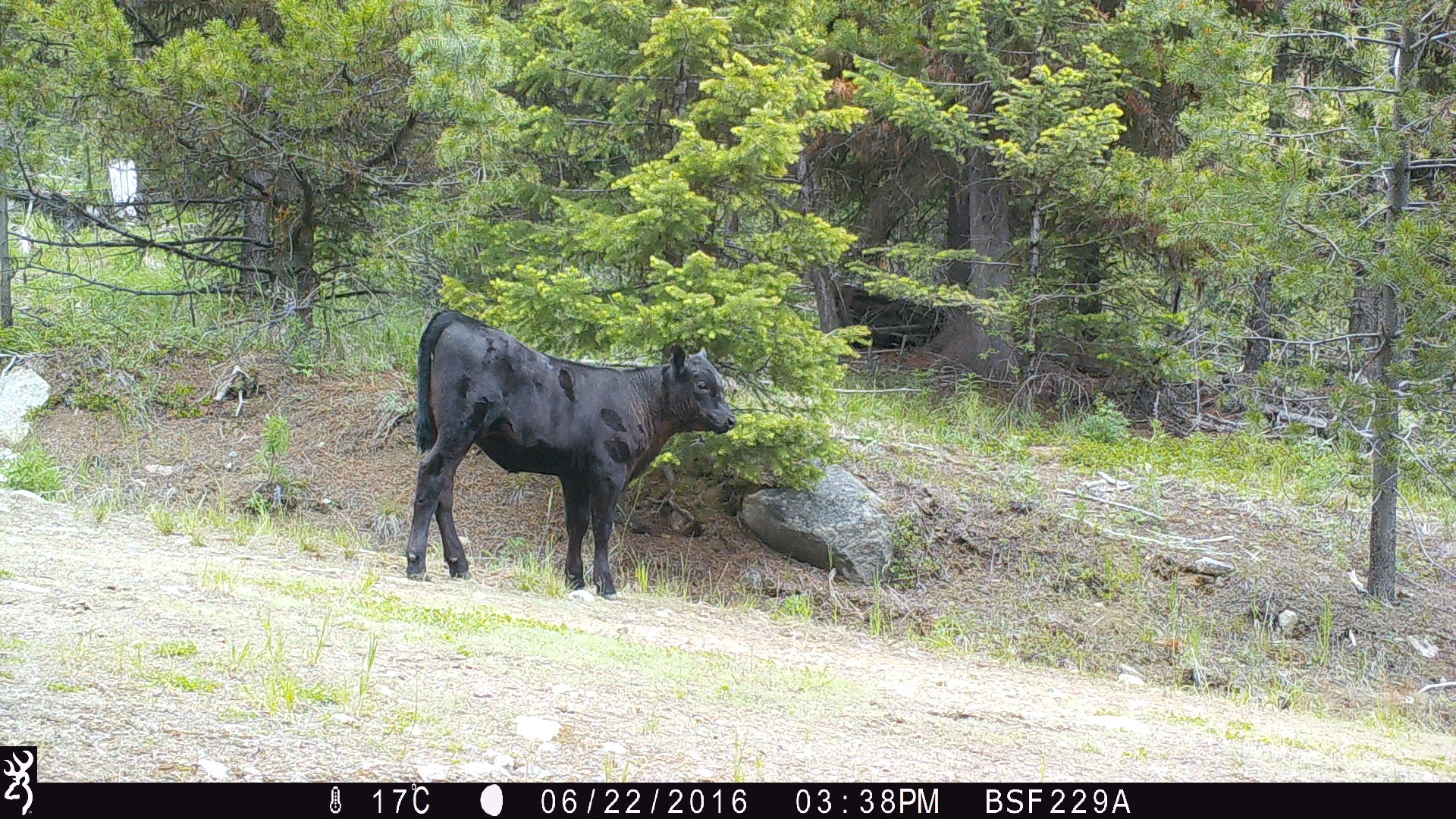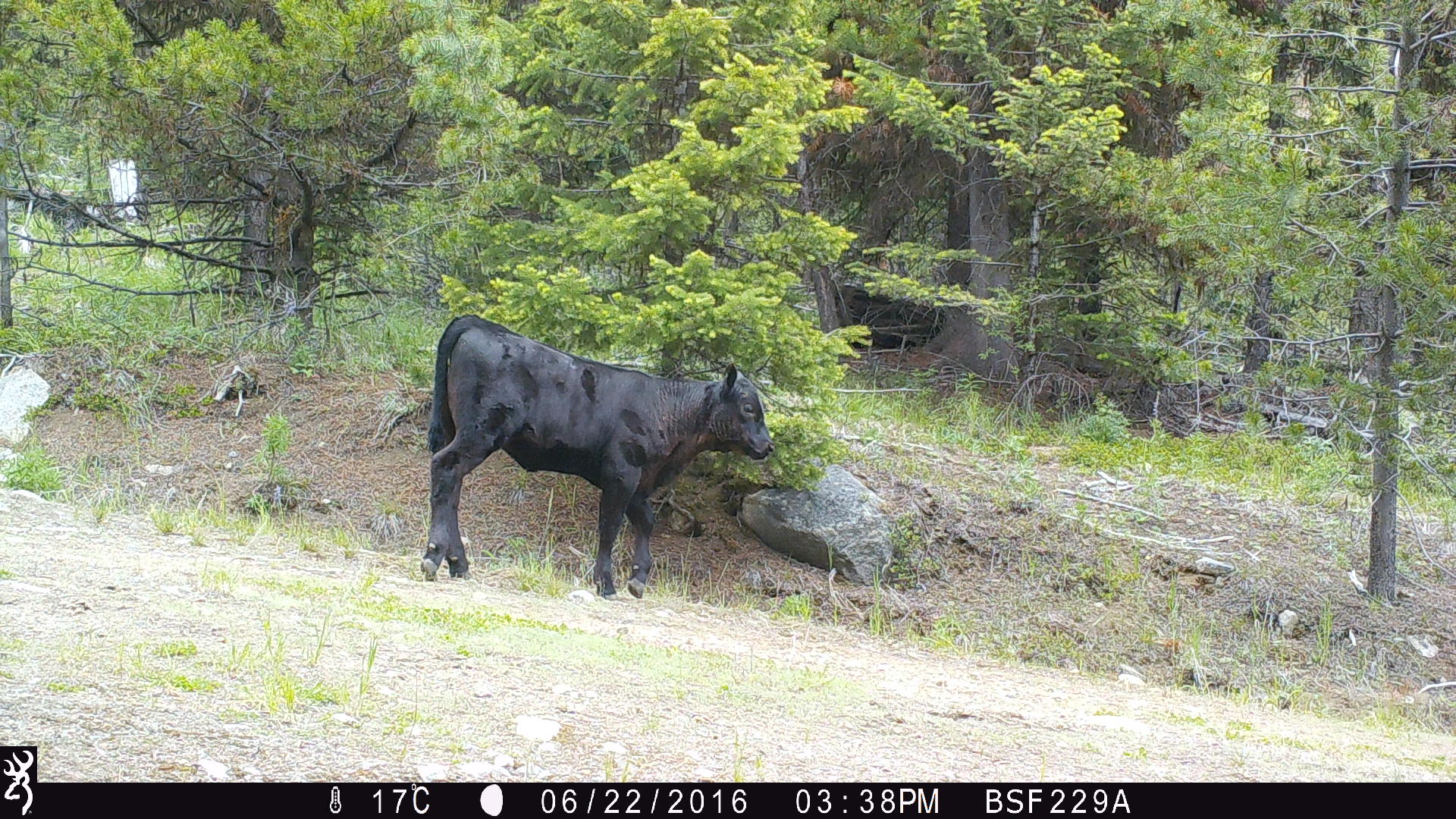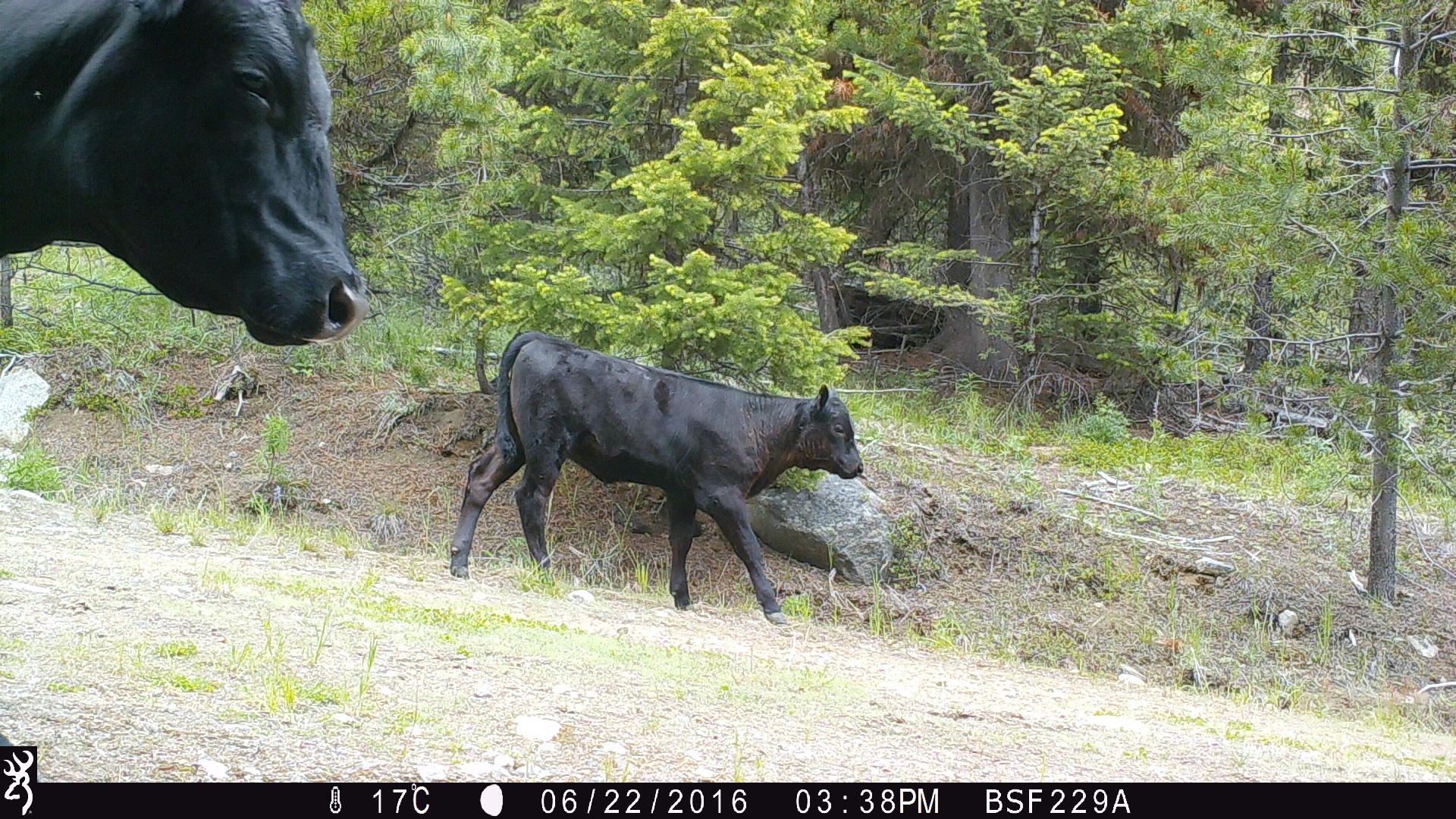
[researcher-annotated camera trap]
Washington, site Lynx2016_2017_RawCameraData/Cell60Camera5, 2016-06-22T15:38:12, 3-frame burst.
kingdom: Animalia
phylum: Chordata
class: Mammalia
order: Artiodactyla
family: Bovidae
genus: Bos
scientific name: Bos taurus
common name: domestic cattle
Domestic cattle (Bos taurus). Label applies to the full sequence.